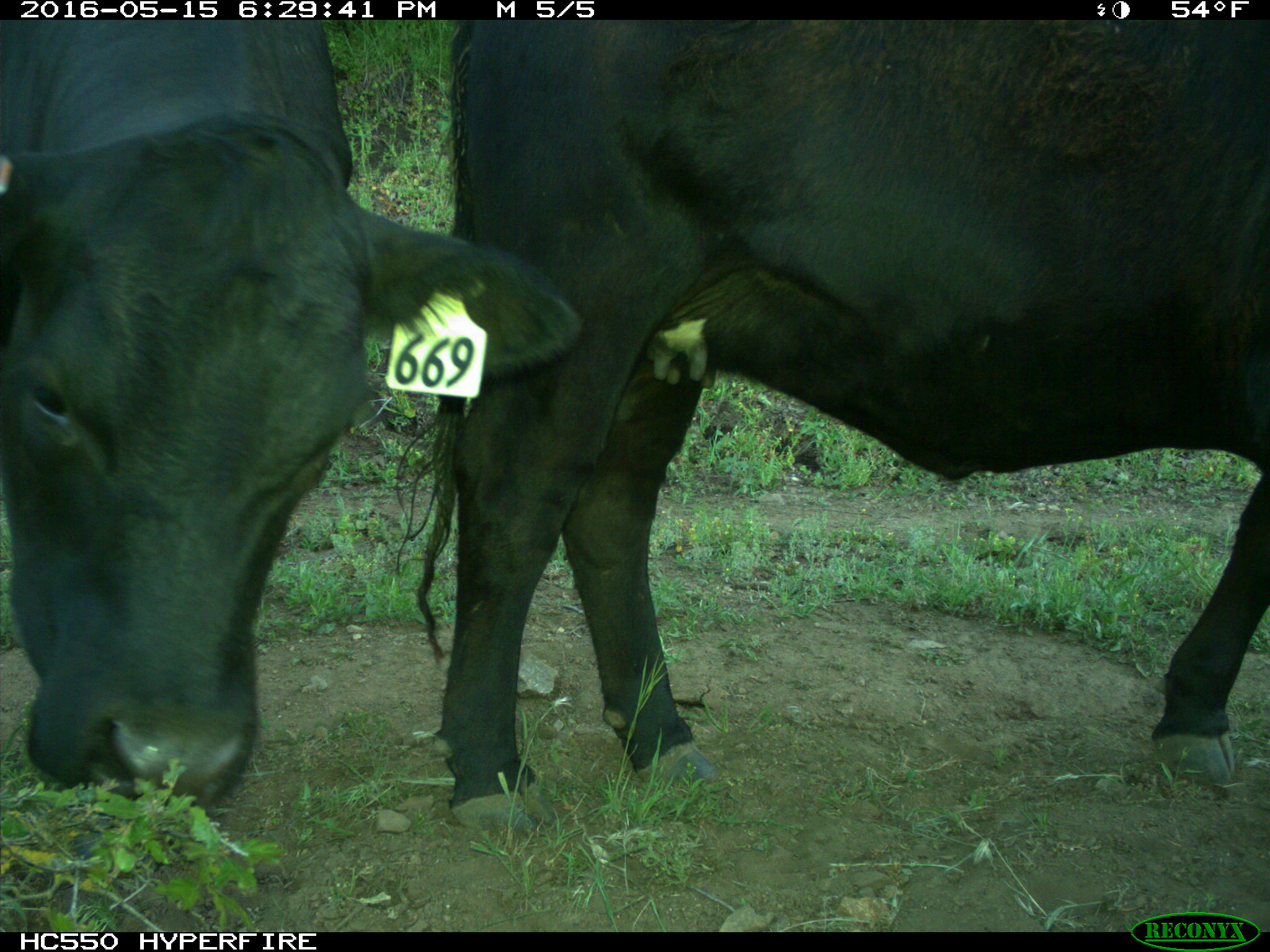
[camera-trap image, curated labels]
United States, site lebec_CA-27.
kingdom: Animalia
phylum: Chordata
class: Mammalia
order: Artiodactyla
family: Bovidae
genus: Bos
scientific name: Bos taurus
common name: domestic cow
Bos taurus (domestic cow).